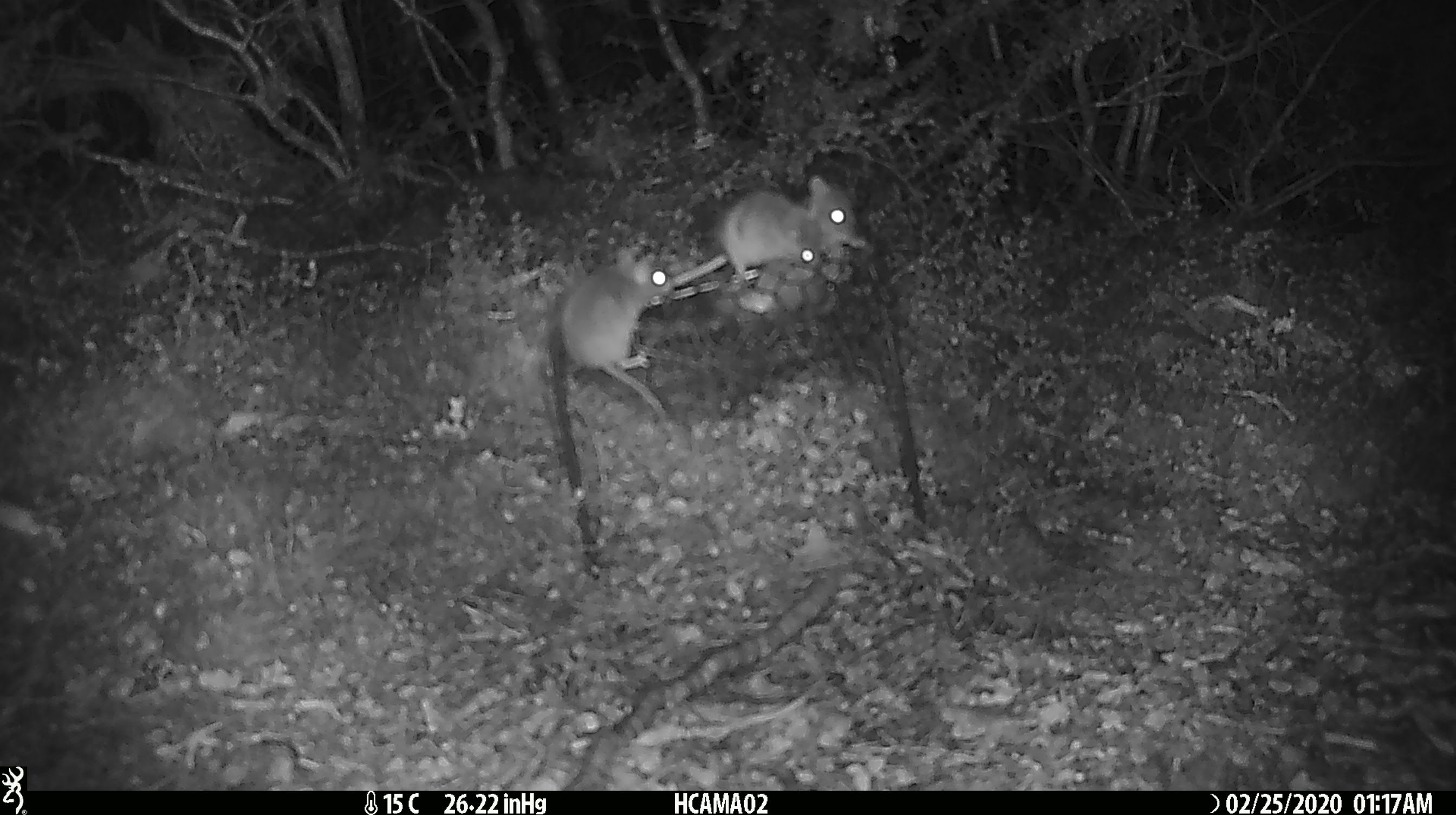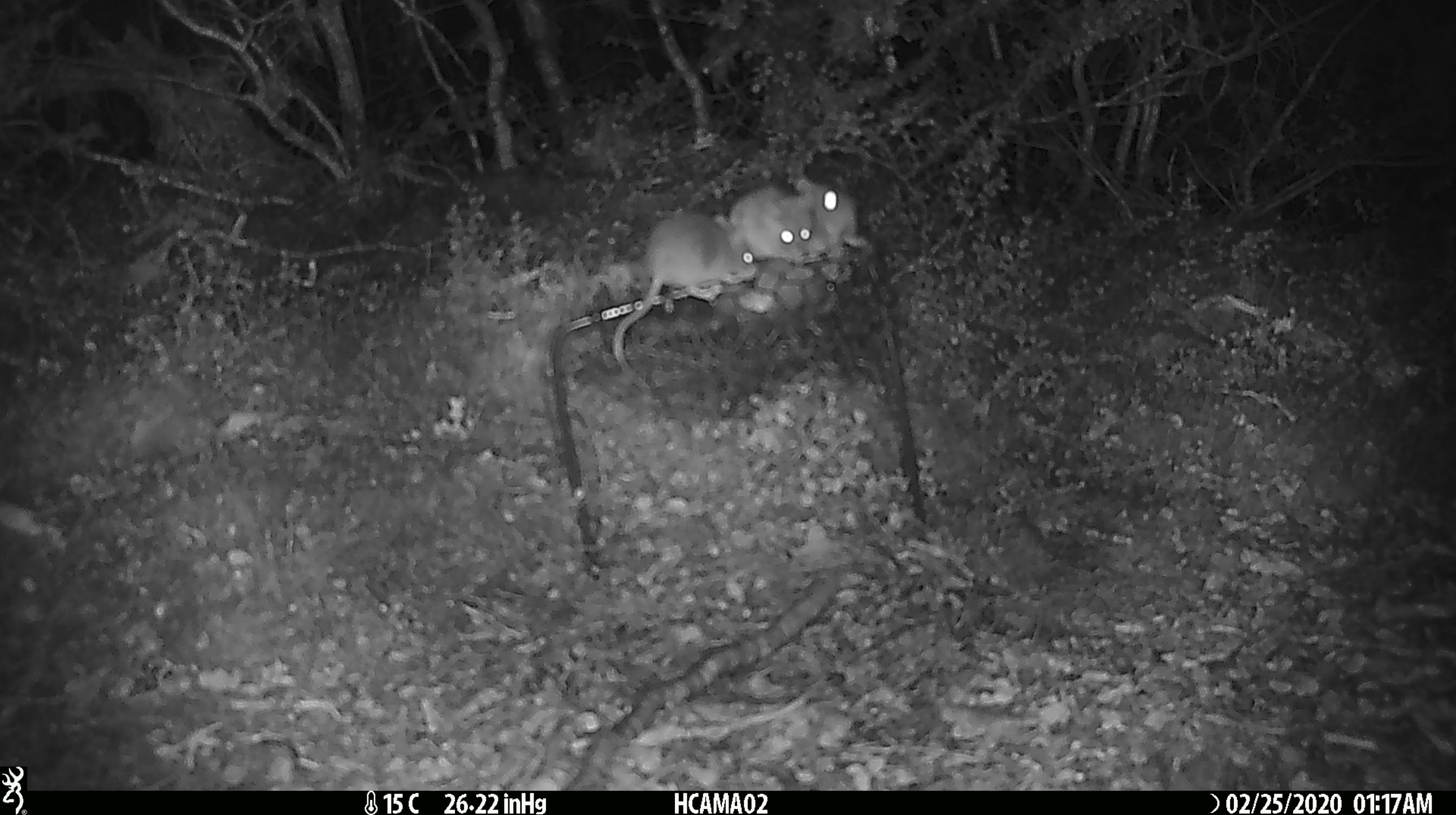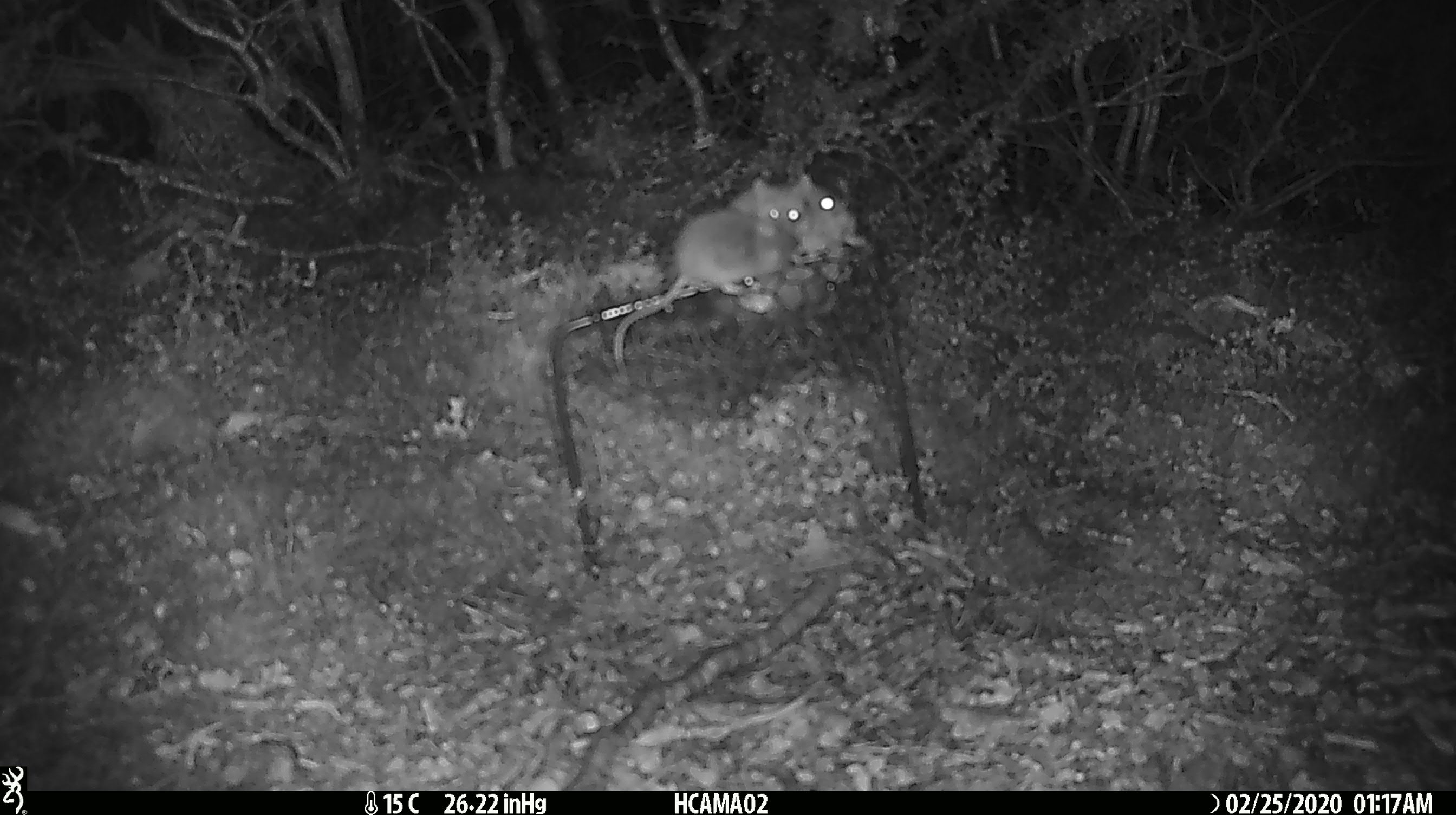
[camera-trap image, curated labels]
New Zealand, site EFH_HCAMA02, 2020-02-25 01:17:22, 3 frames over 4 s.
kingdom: Animalia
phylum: Chordata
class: Mammalia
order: Rodentia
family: Muridae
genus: Mus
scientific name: Mus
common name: mouse